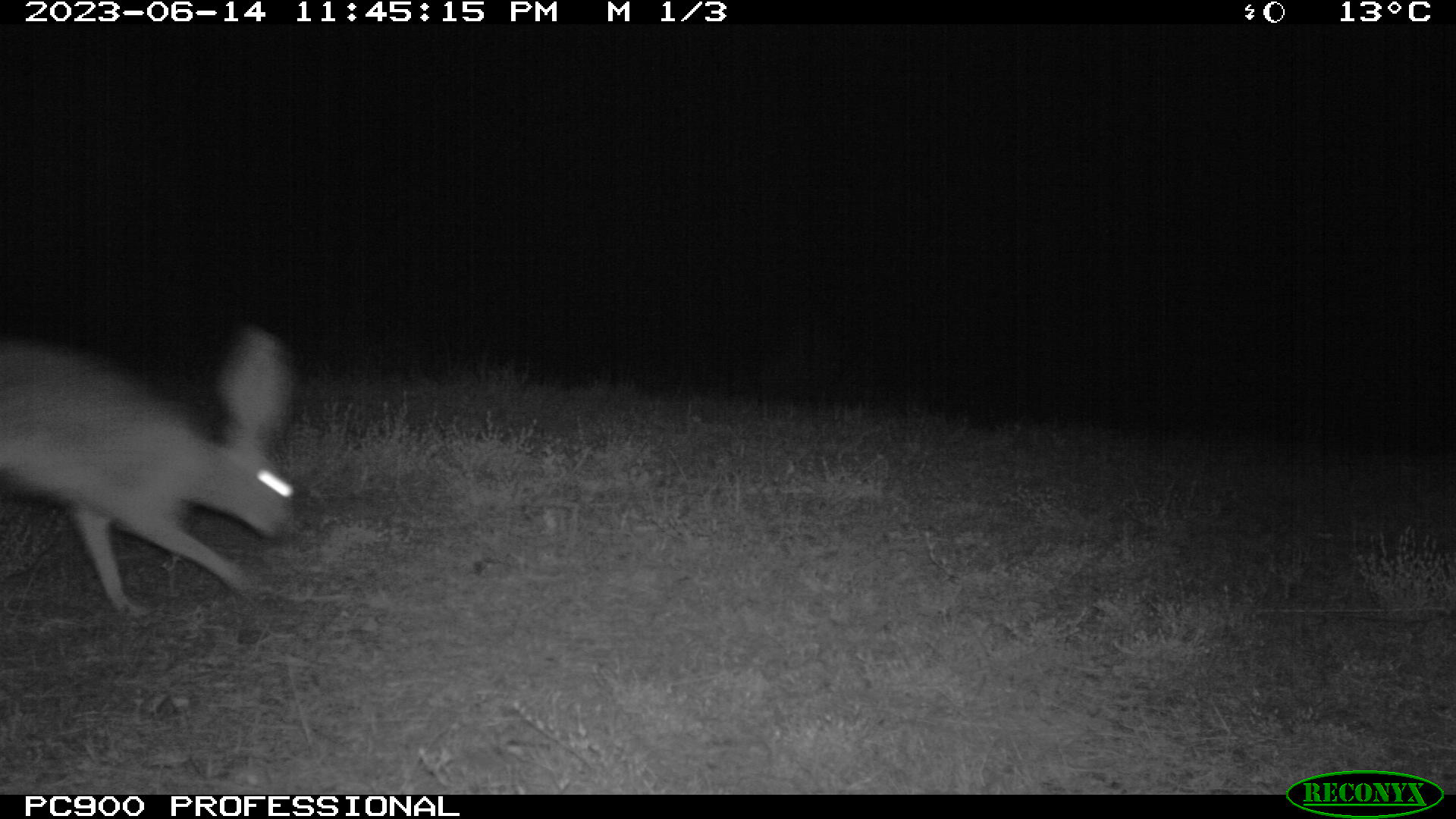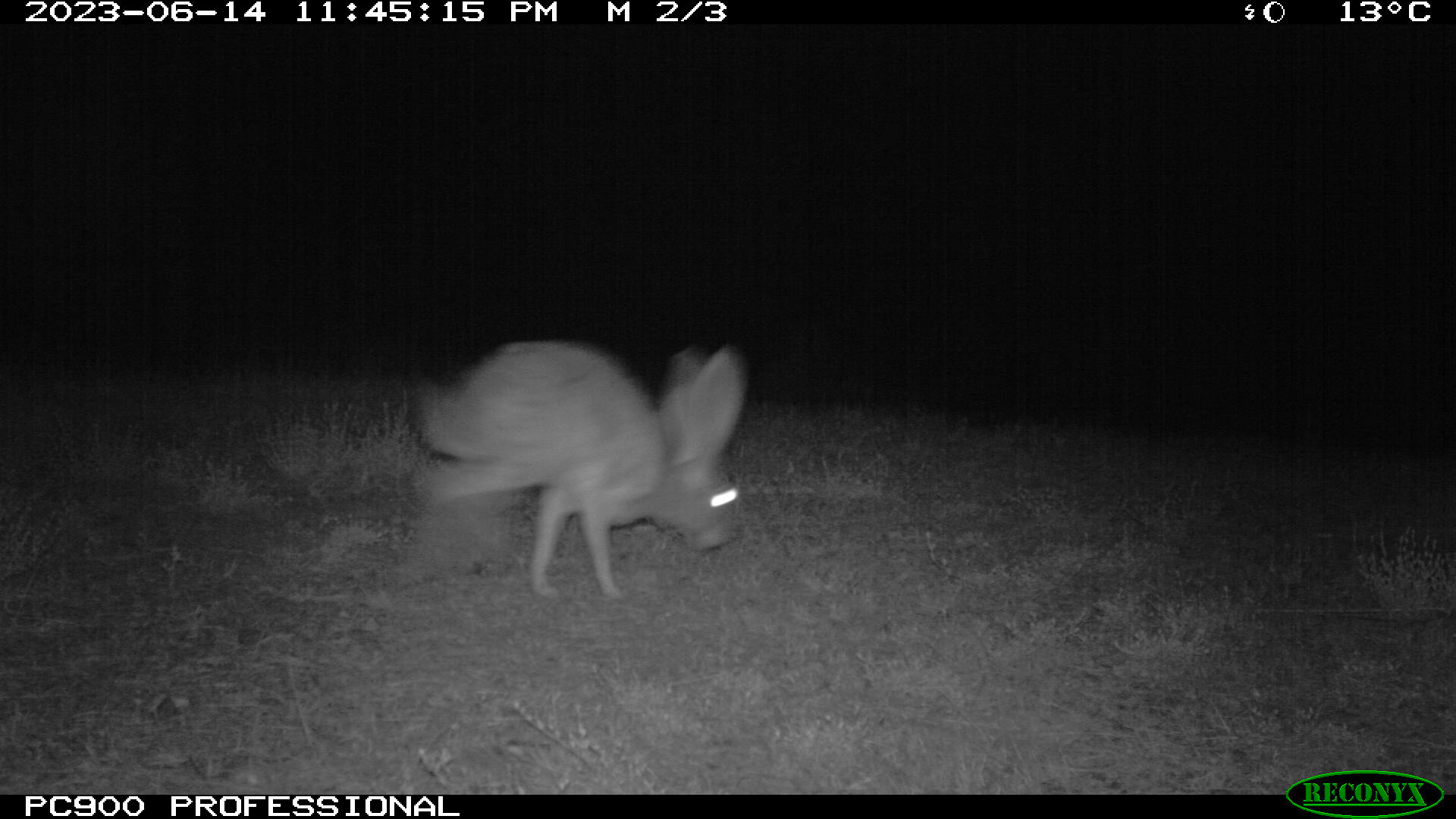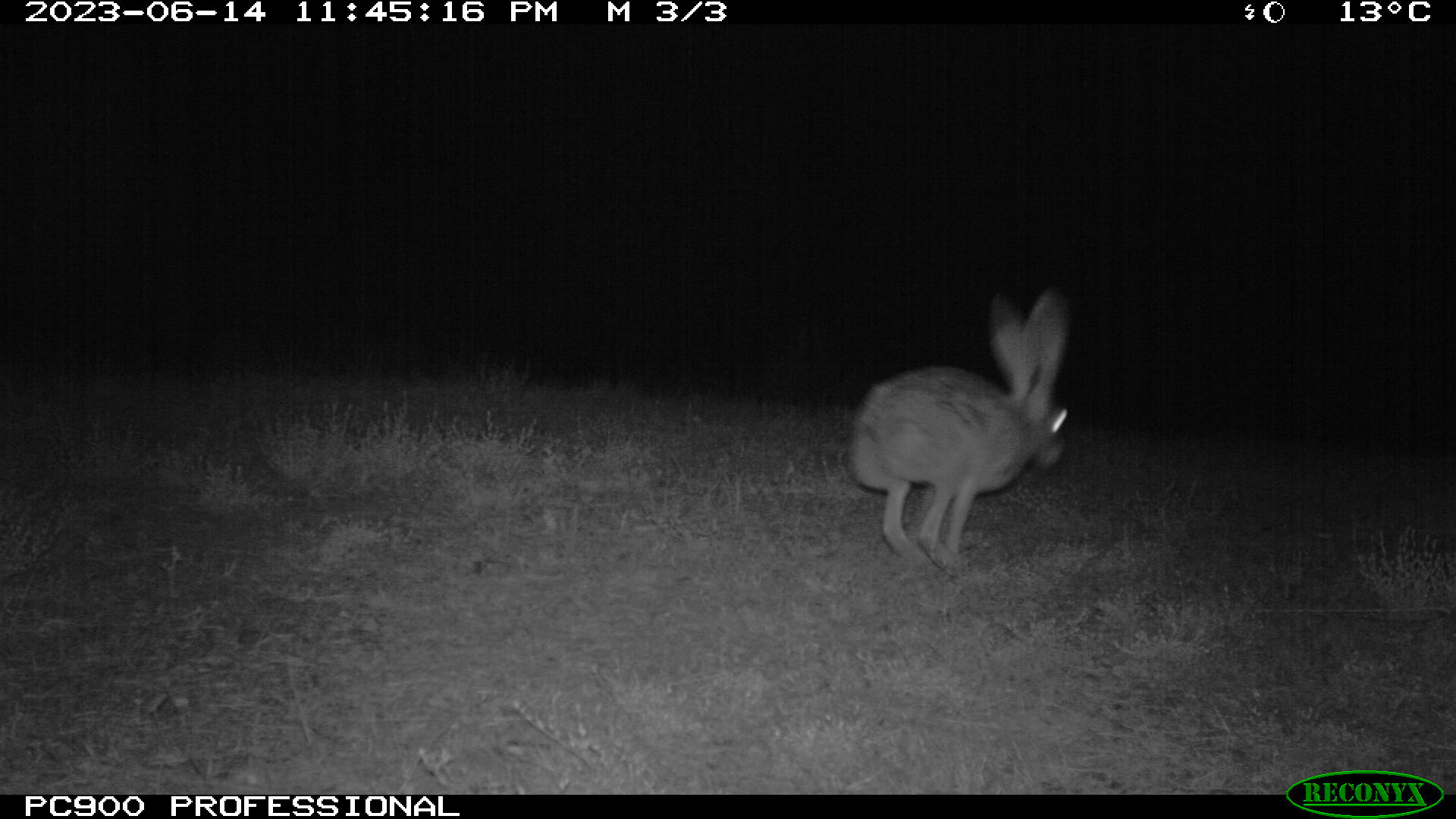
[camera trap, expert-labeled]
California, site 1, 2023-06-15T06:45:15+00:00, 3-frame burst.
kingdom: Animalia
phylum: Chordata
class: Mammalia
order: Lagomorpha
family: Leporidae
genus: Lepus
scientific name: Lepus californicus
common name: black-tailed jackrabbit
Black-tailed jackrabbit (Lepus californicus).